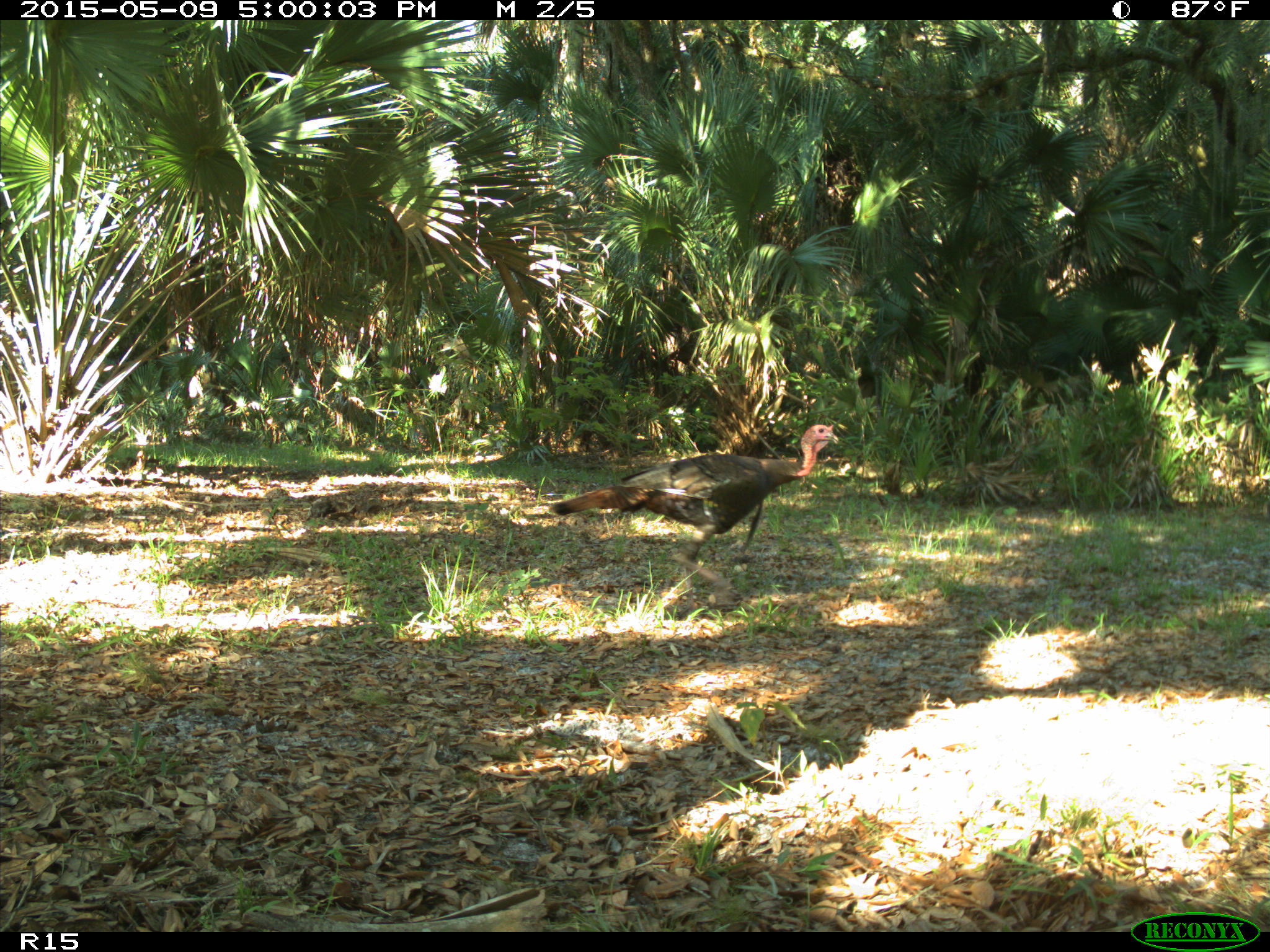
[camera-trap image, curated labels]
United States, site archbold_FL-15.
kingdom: Animalia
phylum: Chordata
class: Aves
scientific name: Aves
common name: birds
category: unidentified bird